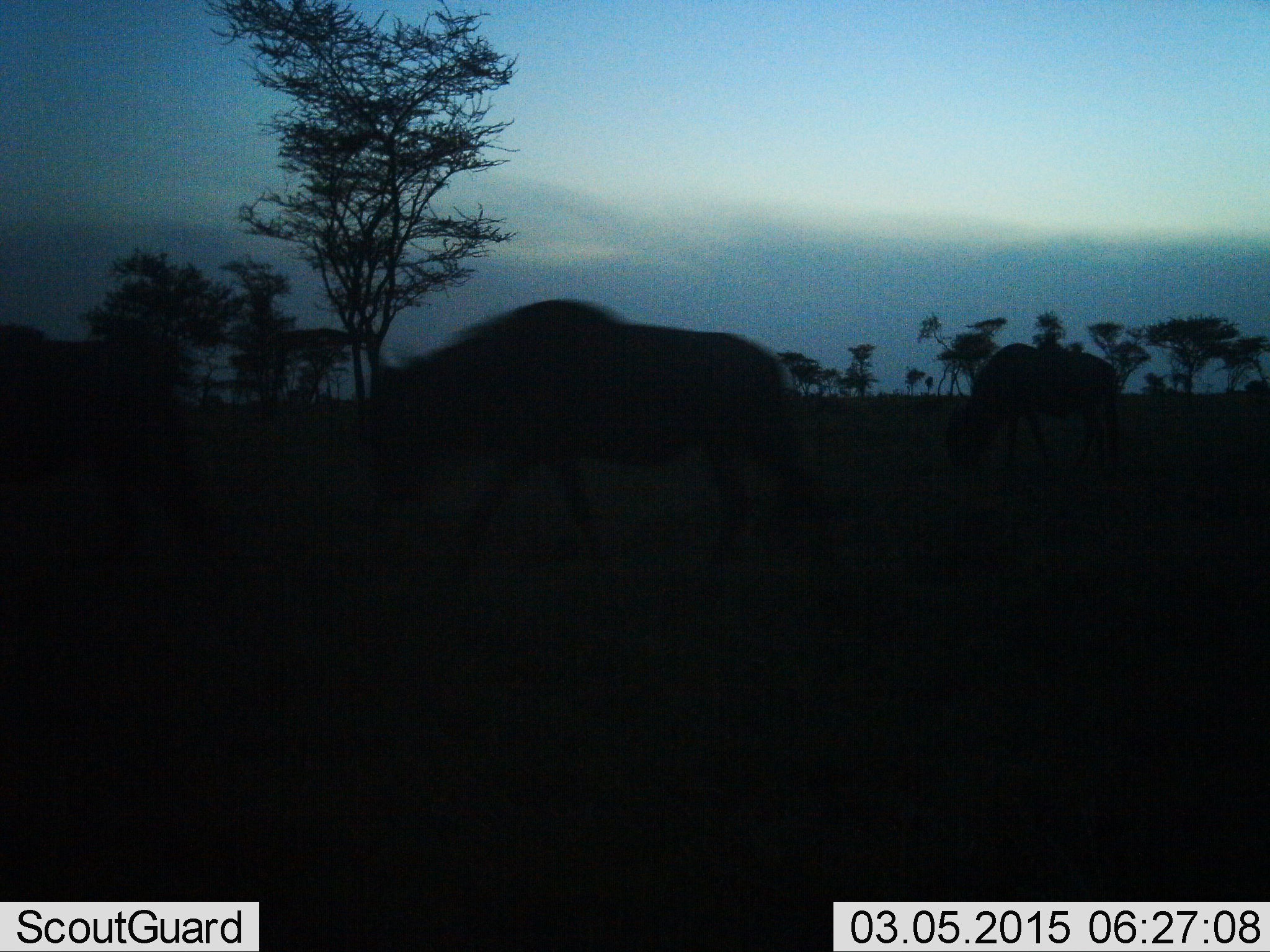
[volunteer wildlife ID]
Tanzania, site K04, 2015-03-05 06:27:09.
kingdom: Animalia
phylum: Chordata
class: Mammalia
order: Artiodactyla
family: Bovidae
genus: Connochaetes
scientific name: Connochaetes taurinus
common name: blue wildebeest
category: wildebeest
Wildebeest (blue wildebeest) (Connochaetes taurinus), count 3. Behavior (volunteer vote fractions): standing 20%, resting 0%, moving 80%, interacting 0%. Young present (vote fraction): 0%. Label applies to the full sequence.